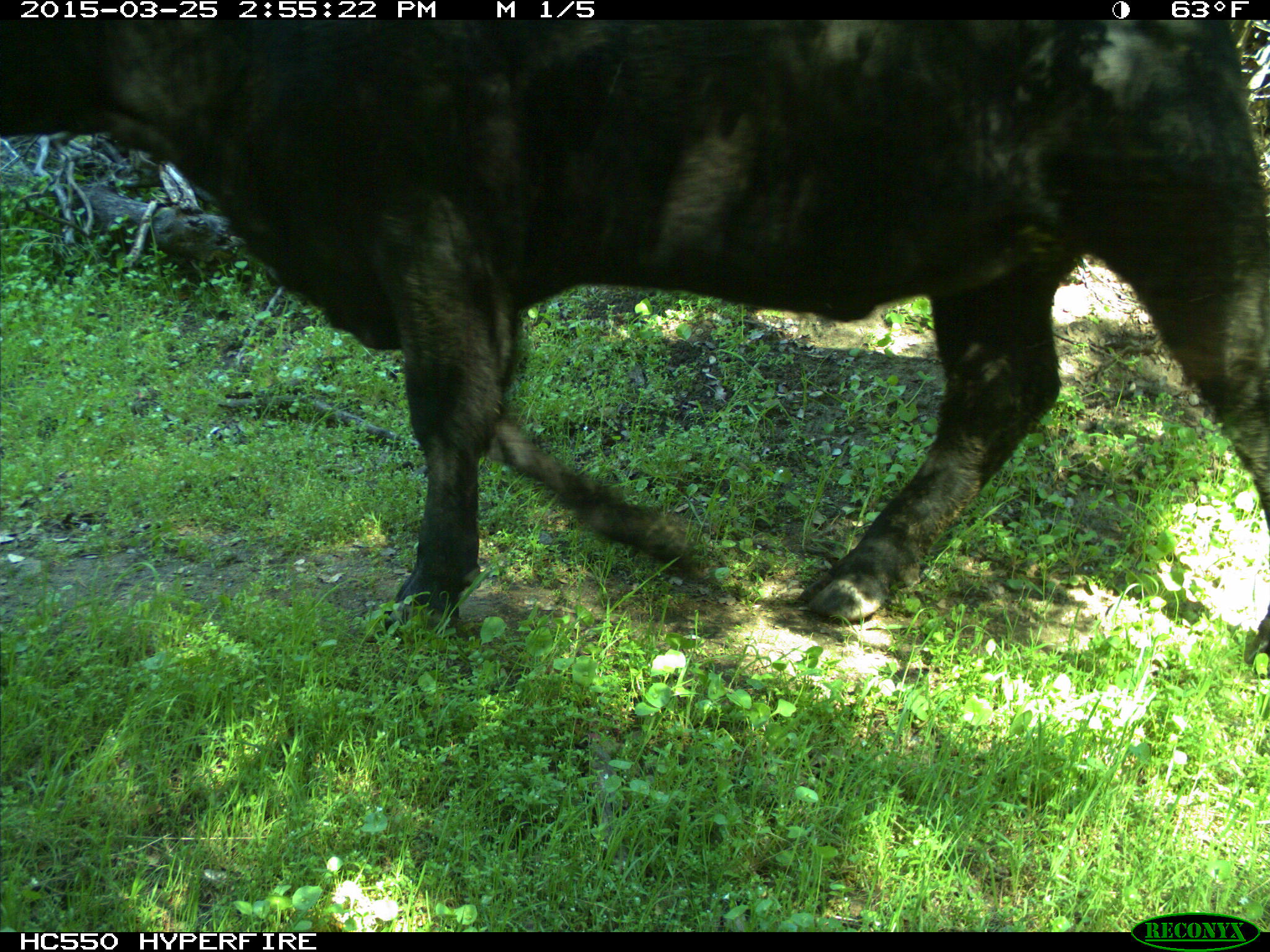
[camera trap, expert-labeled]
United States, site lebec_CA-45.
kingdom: Animalia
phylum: Chordata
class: Mammalia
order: Artiodactyla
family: Bovidae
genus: Bos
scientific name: Bos taurus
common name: domestic cow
Bos taurus (domestic cow).